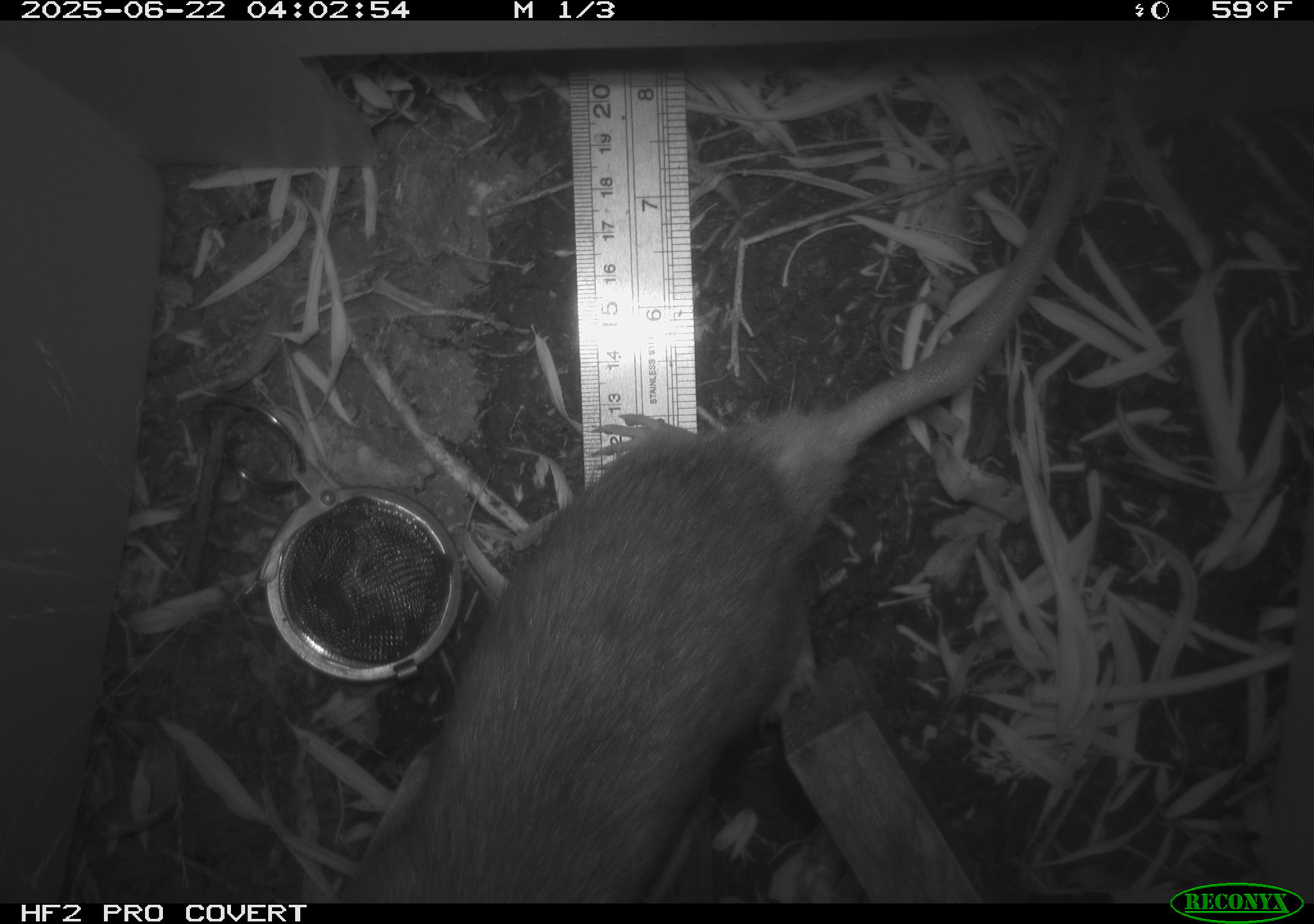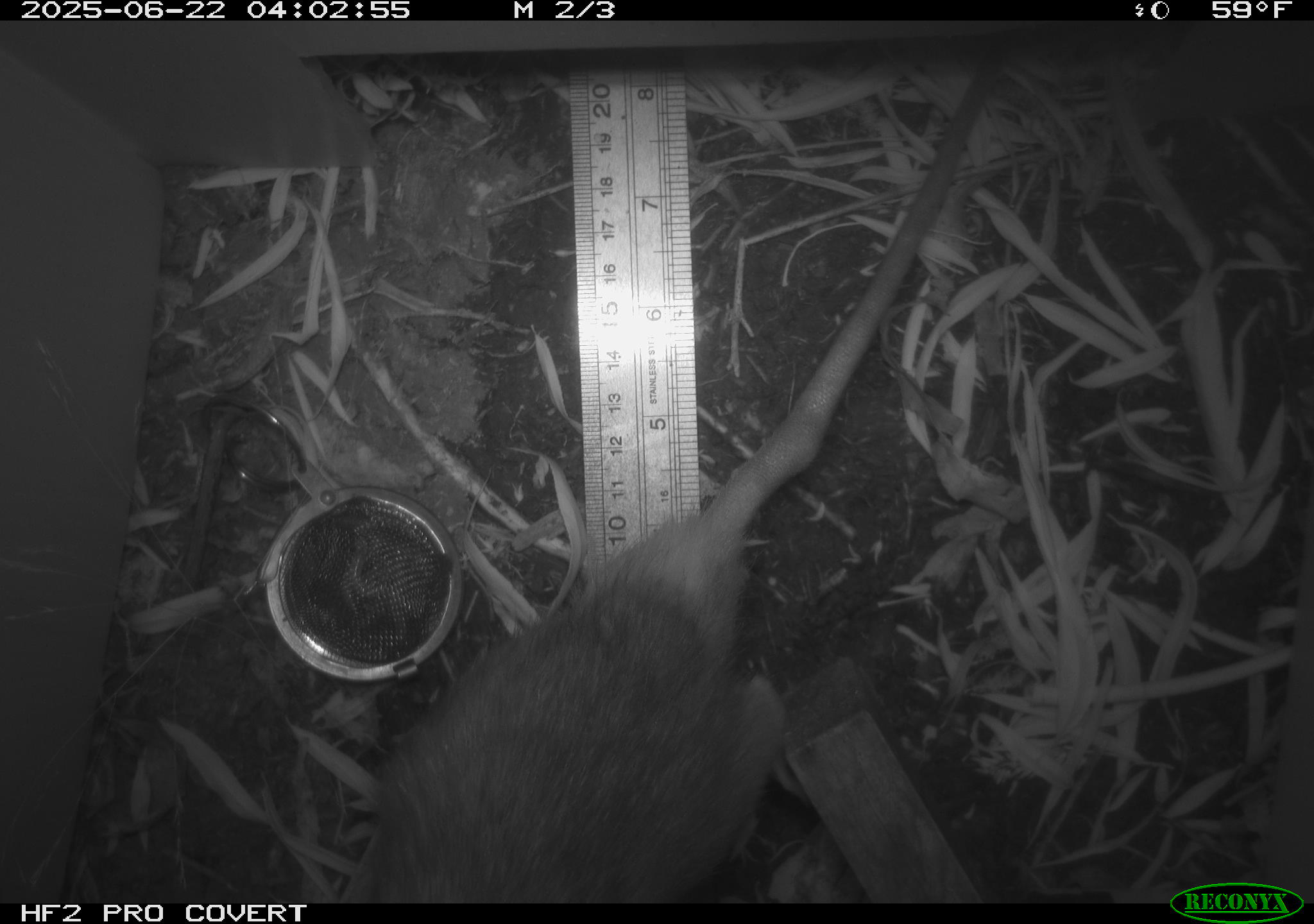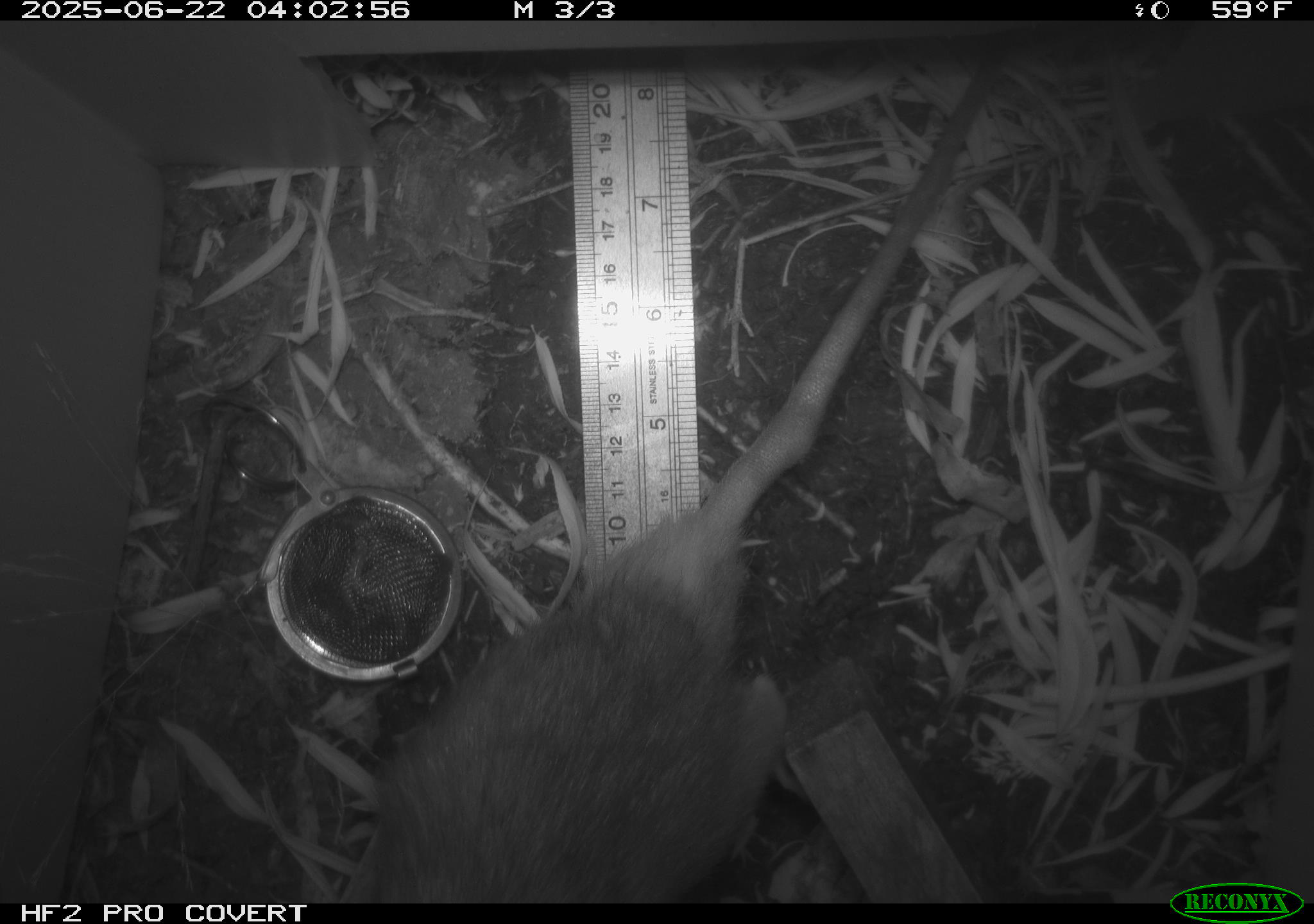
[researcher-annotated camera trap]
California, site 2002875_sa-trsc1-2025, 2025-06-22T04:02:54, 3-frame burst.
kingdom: Animalia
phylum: Chordata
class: Mammalia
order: Rodentia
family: Muridae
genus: Rattus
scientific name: Rattus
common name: rat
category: rattus species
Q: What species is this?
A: Rattus species (rat) (Rattus).